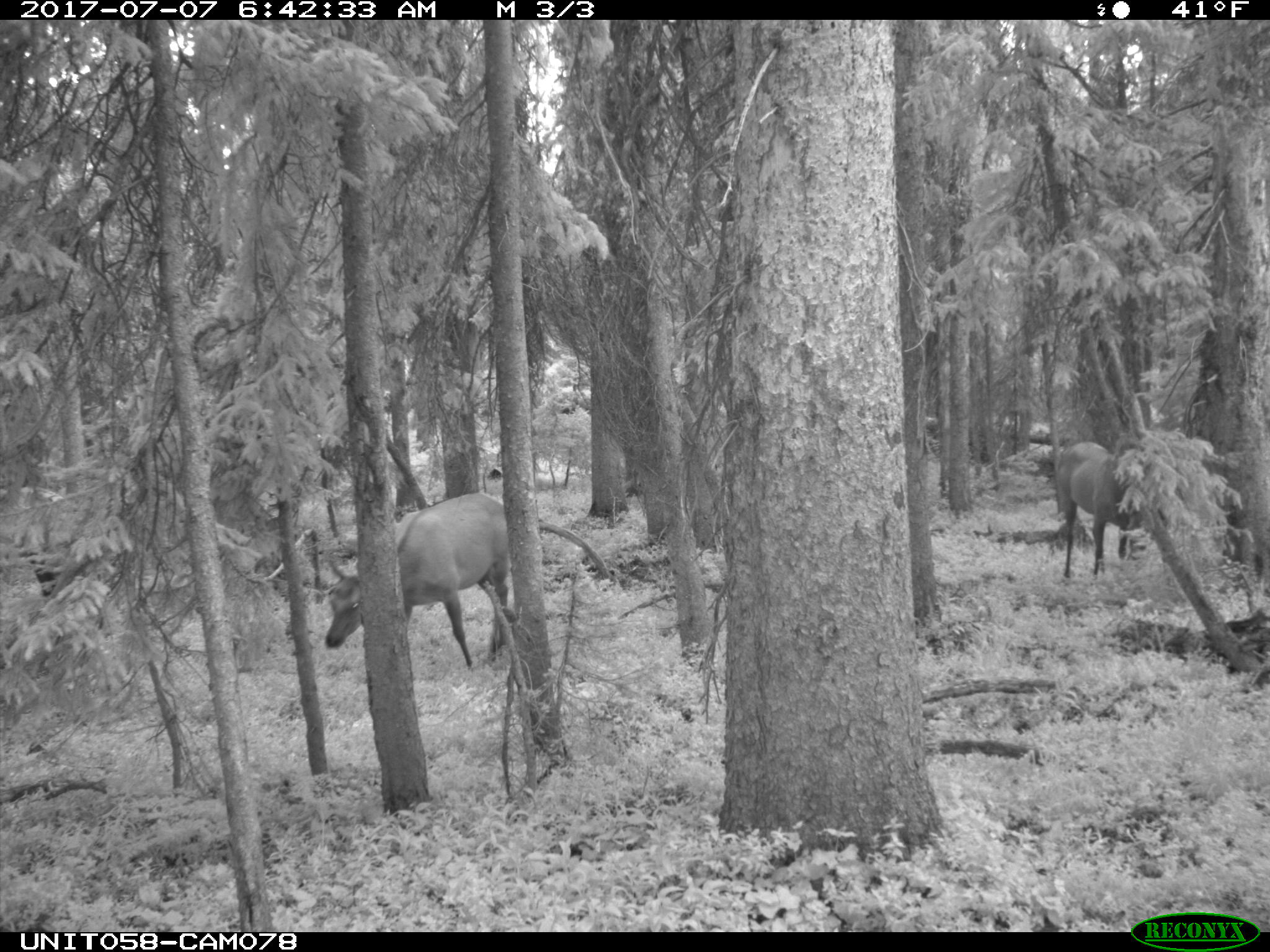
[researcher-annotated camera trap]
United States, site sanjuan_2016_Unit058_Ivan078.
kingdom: Animalia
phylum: Chordata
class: Mammalia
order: Artiodactyla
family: Cervidae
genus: Cervus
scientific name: Cervus elaphus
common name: red deer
Cervus elaphus (red deer).